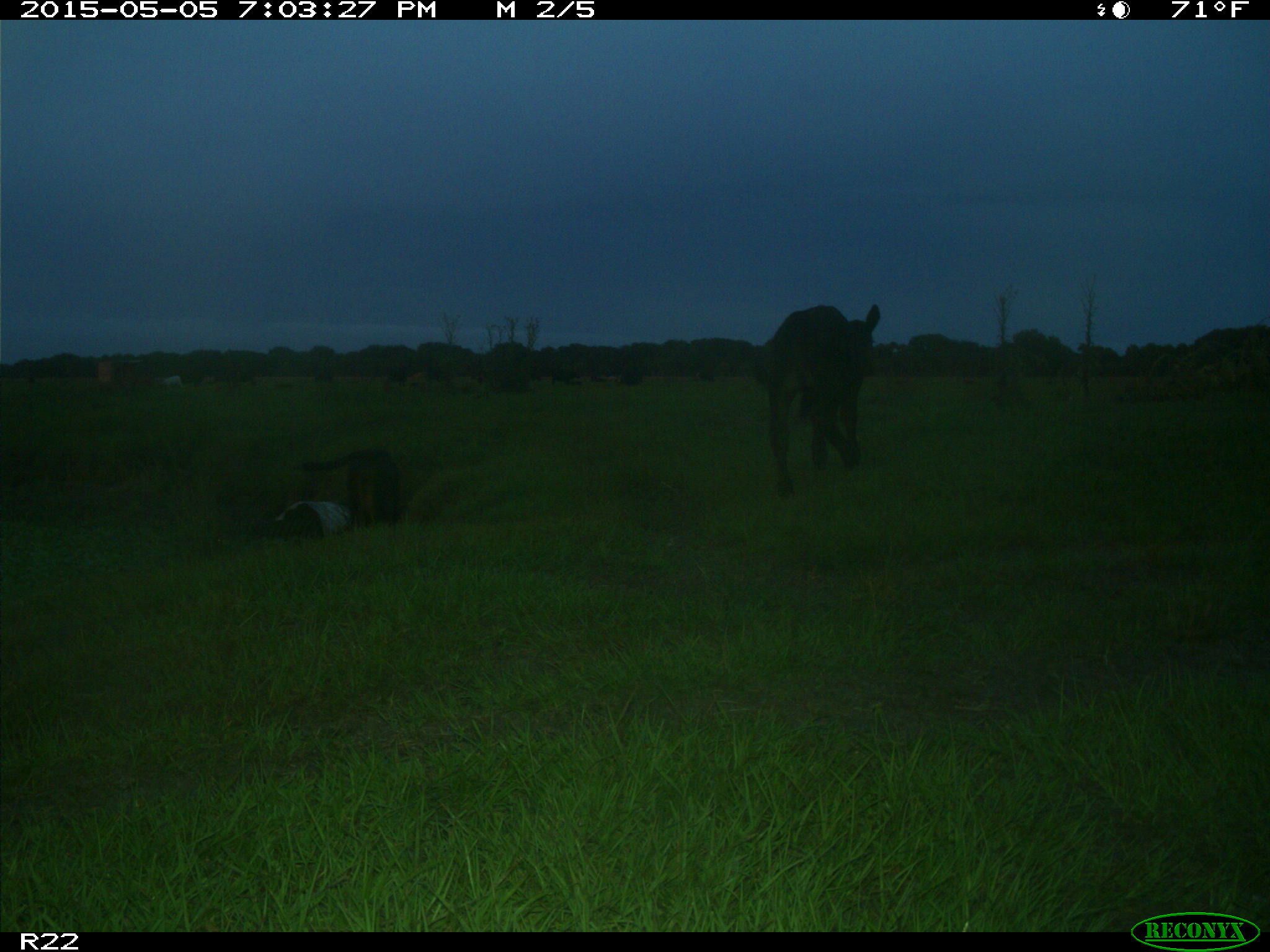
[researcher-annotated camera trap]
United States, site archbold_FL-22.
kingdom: Animalia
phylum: Chordata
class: Mammalia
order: Artiodactyla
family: Bovidae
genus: Bos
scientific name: Bos taurus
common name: domestic cow